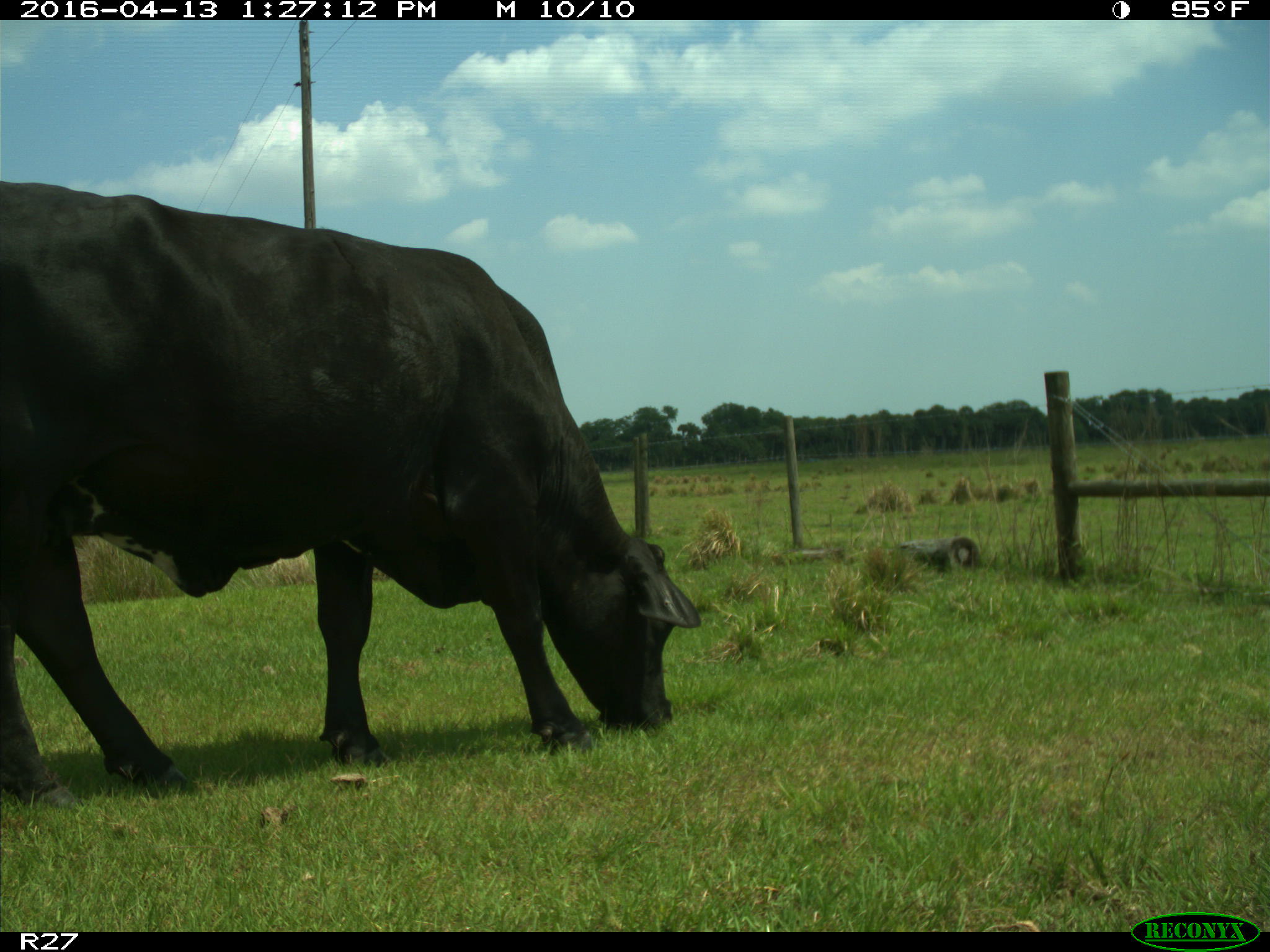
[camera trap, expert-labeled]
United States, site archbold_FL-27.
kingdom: Animalia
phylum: Chordata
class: Mammalia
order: Artiodactyla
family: Bovidae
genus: Bos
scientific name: Bos taurus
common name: domestic cow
Bos taurus (domestic cow).